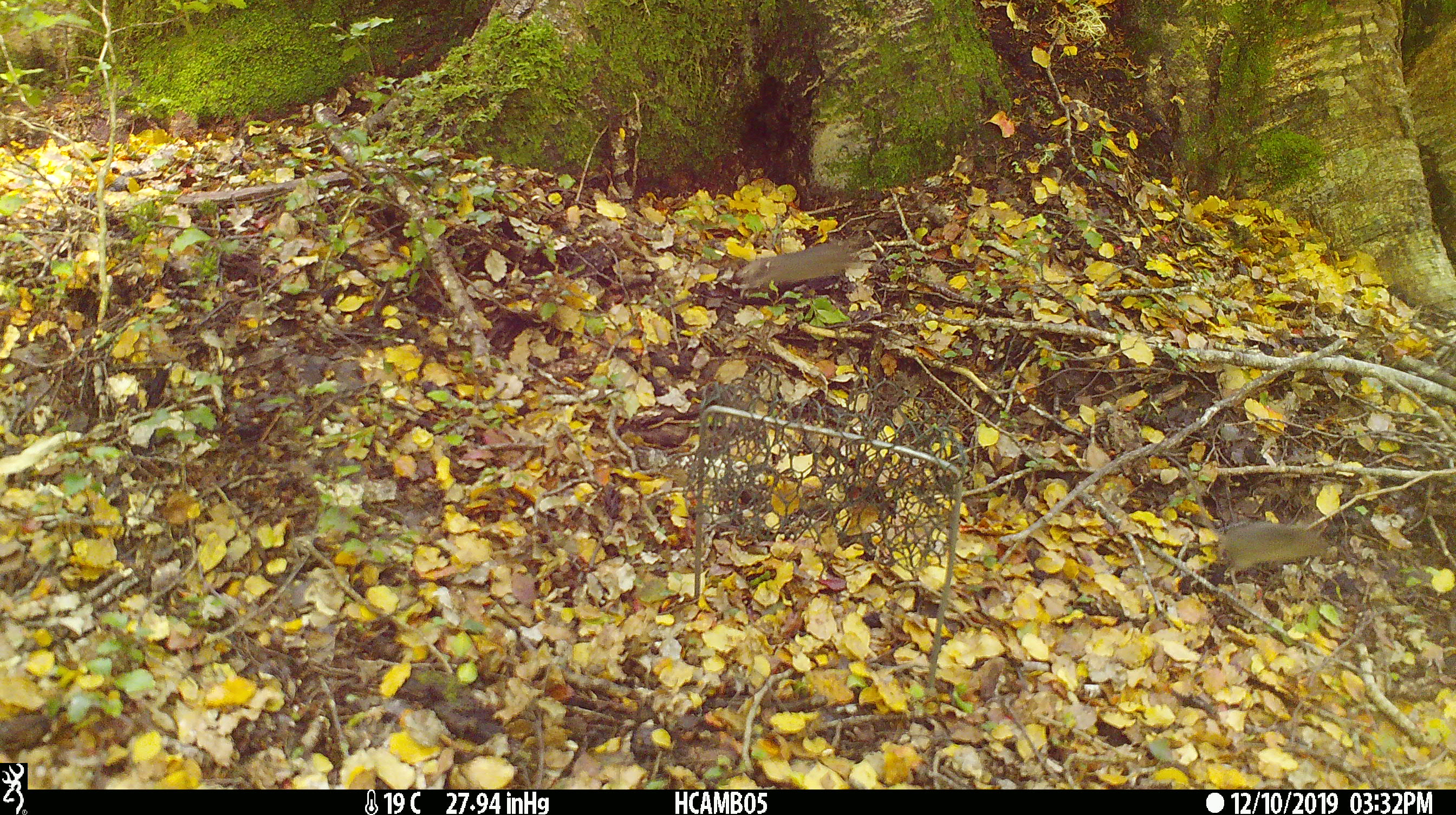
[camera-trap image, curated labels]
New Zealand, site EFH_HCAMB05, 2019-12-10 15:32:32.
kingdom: Animalia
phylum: Chordata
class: Mammalia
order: Rodentia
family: Muridae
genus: Mus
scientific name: Mus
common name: mouse